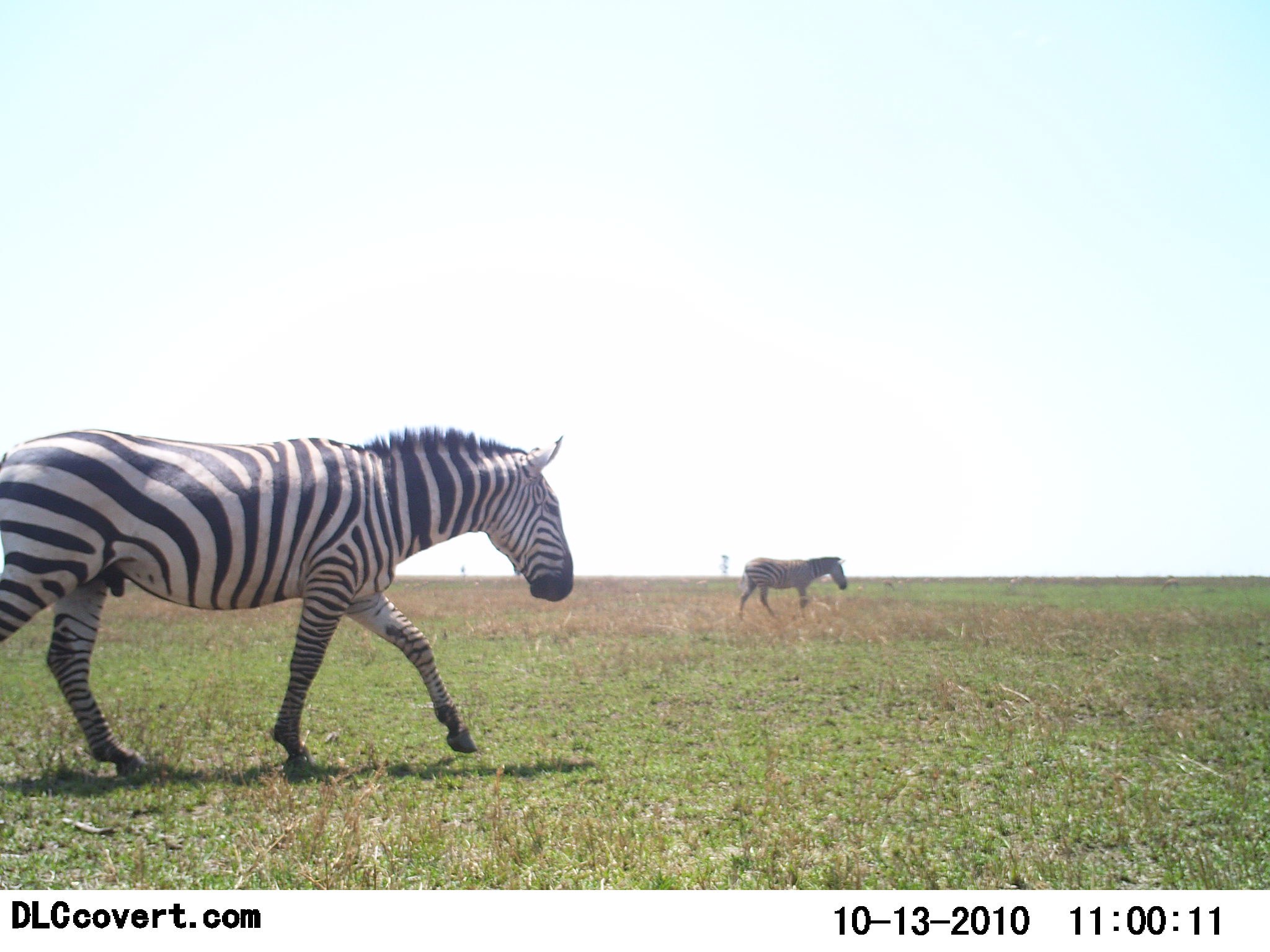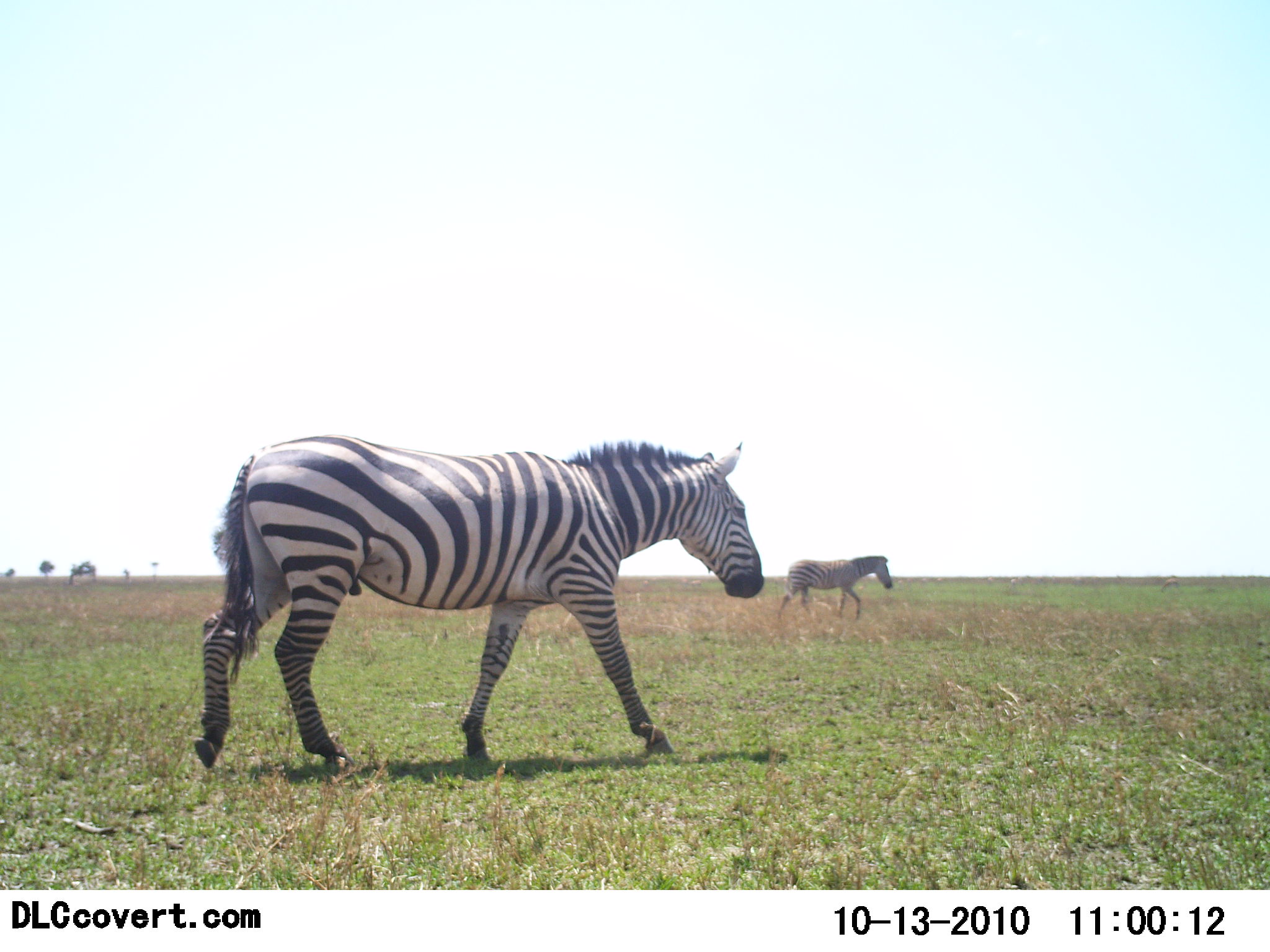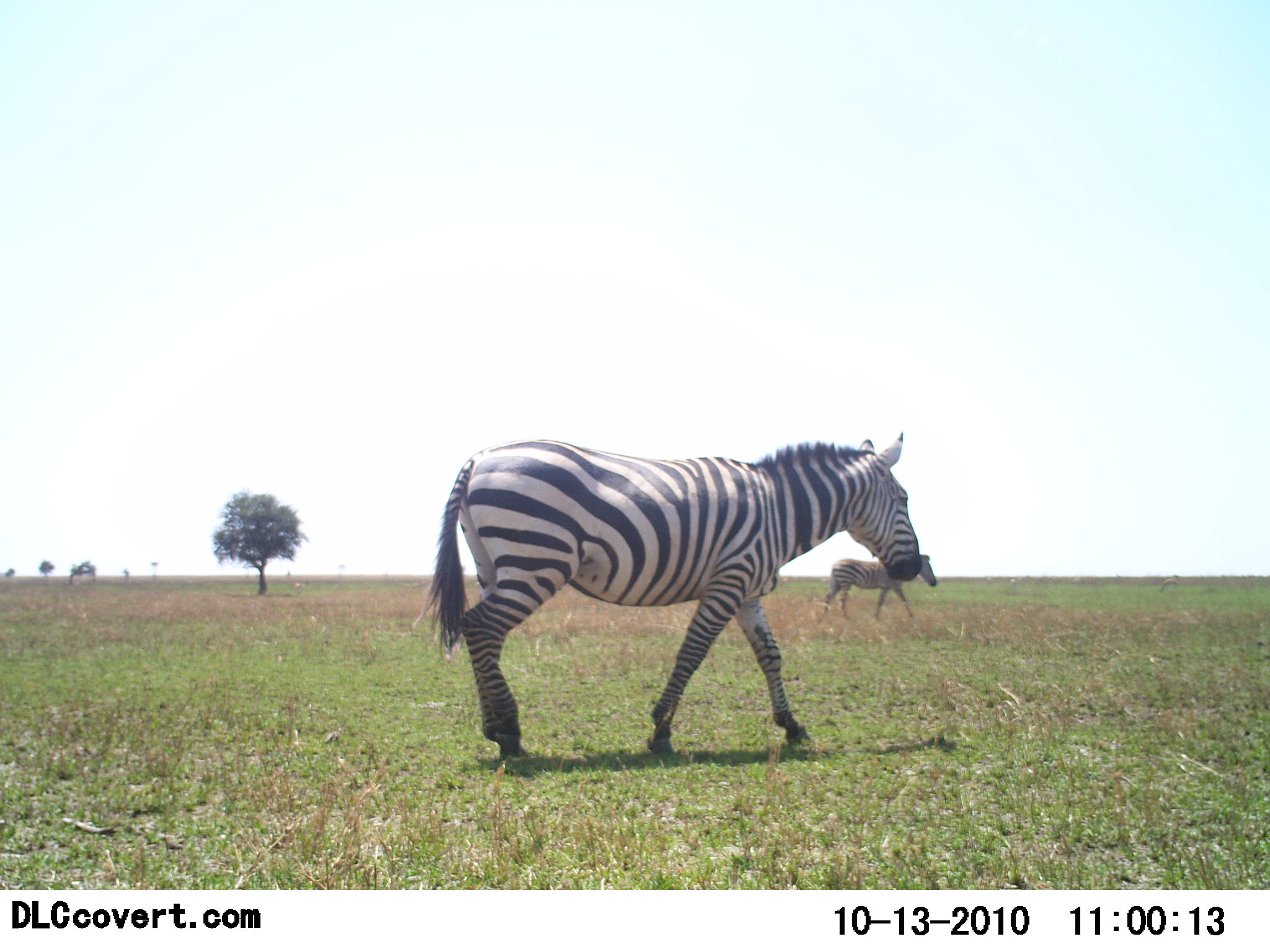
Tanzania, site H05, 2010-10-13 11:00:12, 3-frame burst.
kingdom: Animalia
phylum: Chordata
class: Mammalia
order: Perissodactyla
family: Equidae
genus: Equus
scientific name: Equus quagga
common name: plains zebra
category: zebra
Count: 2.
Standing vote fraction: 0%.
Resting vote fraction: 0%.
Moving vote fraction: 100%.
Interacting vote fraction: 0%.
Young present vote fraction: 0%.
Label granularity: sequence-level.